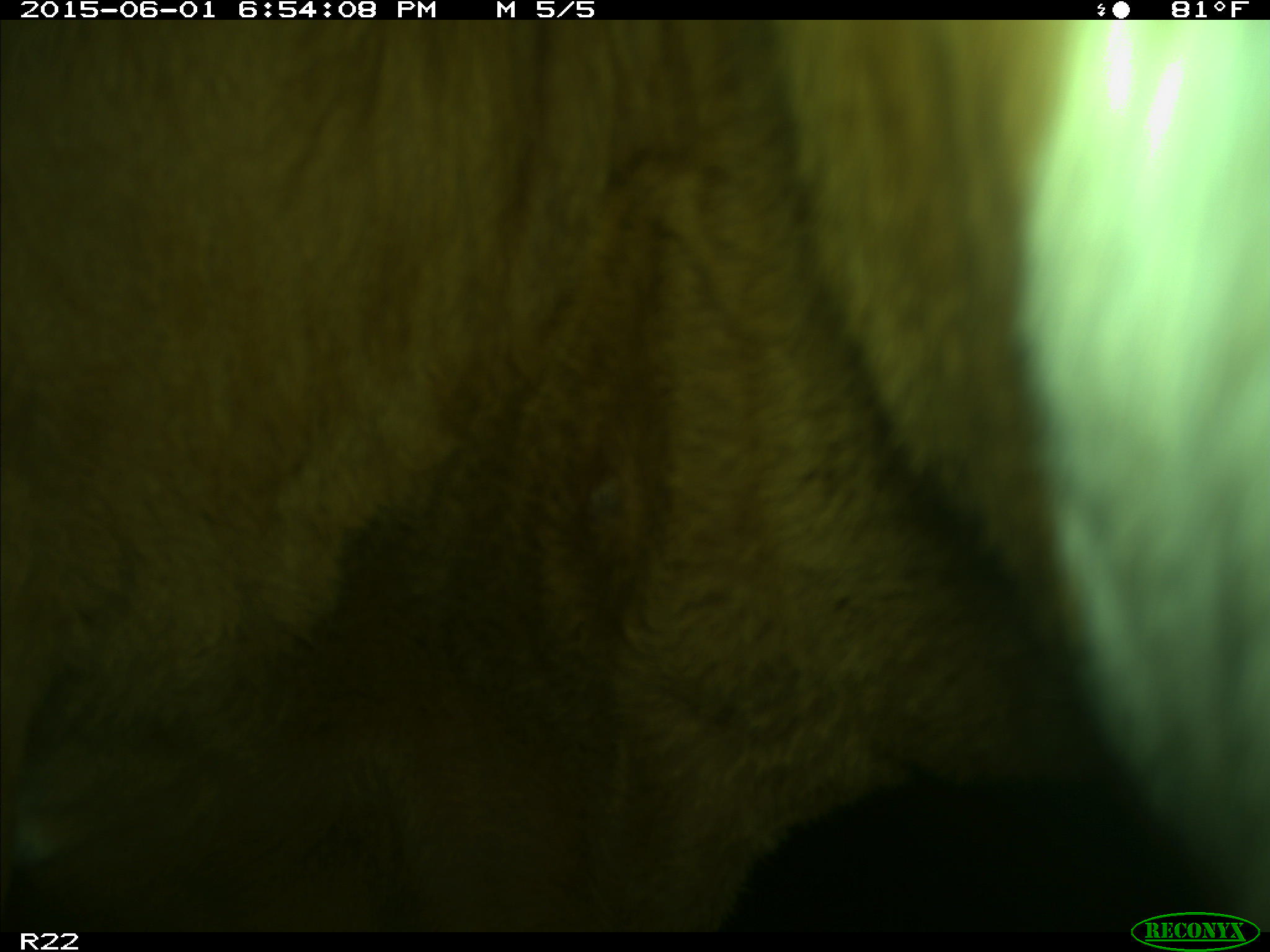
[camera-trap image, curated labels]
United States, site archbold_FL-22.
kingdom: Animalia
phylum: Chordata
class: Mammalia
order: Artiodactyla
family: Bovidae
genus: Bos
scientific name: Bos taurus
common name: domestic cow